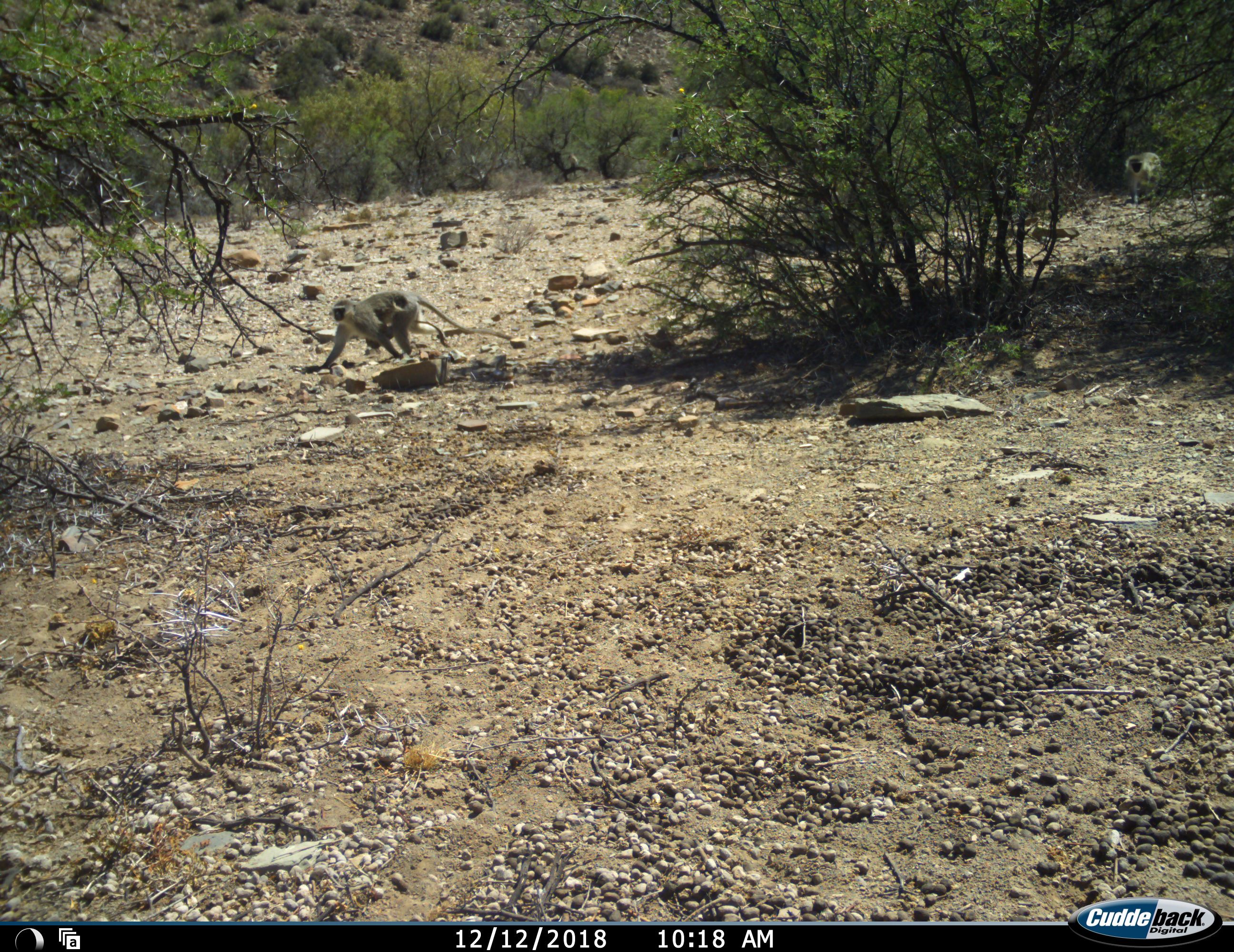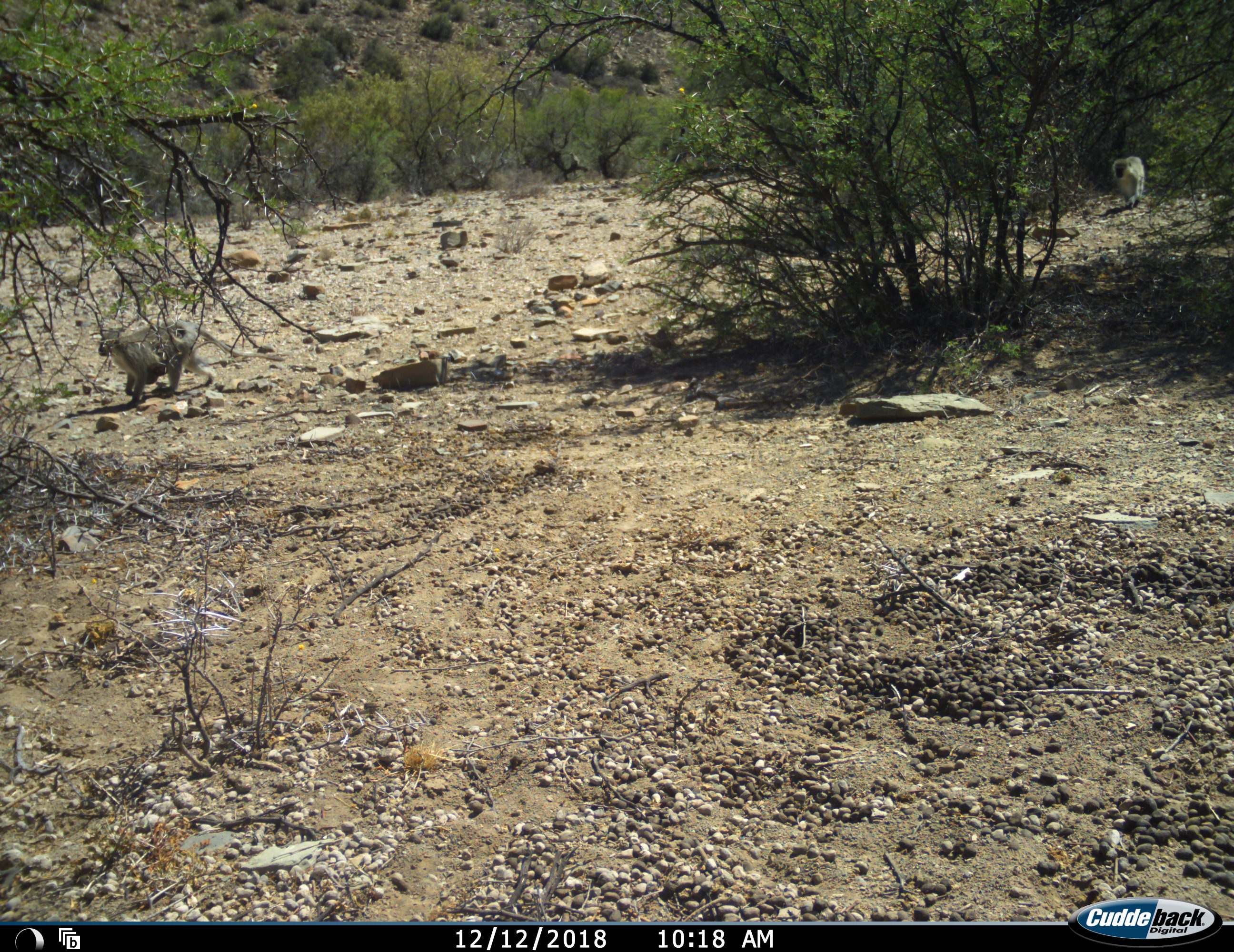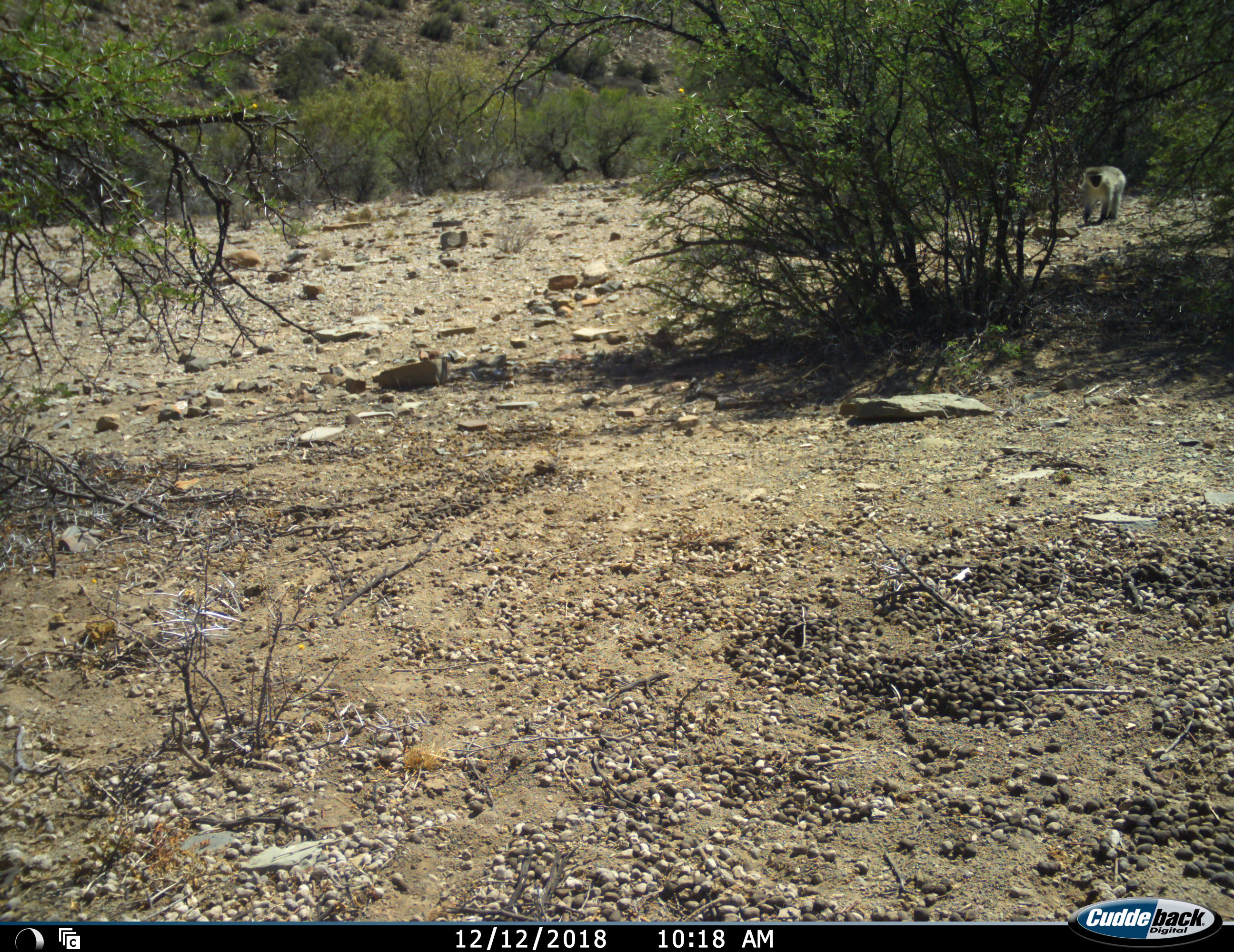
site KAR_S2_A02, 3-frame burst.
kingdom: Animalia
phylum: Chordata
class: Mammalia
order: Primates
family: Cercopithecidae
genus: Chlorocebus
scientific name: Chlorocebus pygerythrus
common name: vervet monkey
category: monkeyvervet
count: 2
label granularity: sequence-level